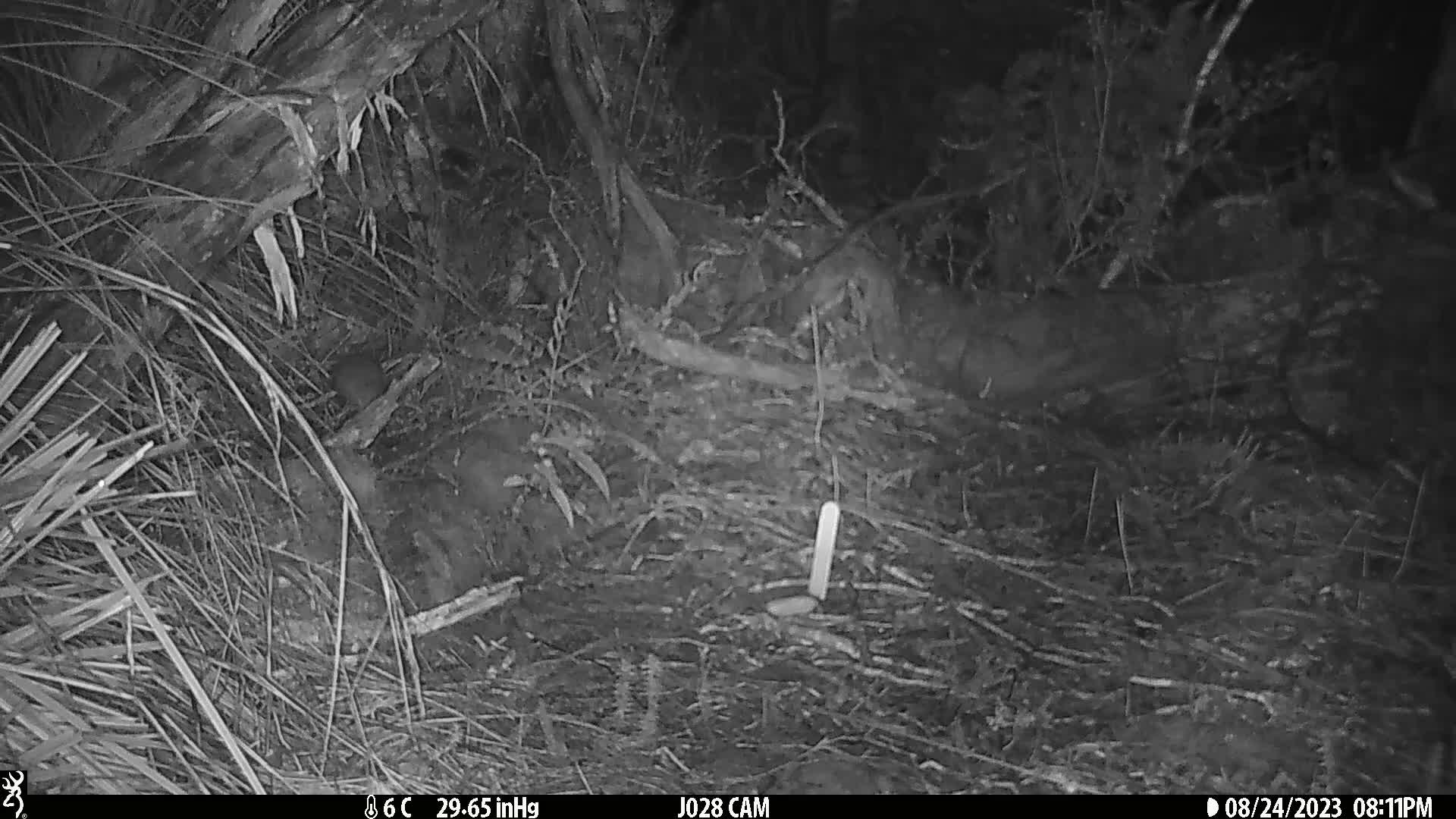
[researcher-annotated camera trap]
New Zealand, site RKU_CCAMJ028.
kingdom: Animalia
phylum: Chordata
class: Mammalia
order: Rodentia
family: Muridae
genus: Rattus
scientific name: Rattus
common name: rat